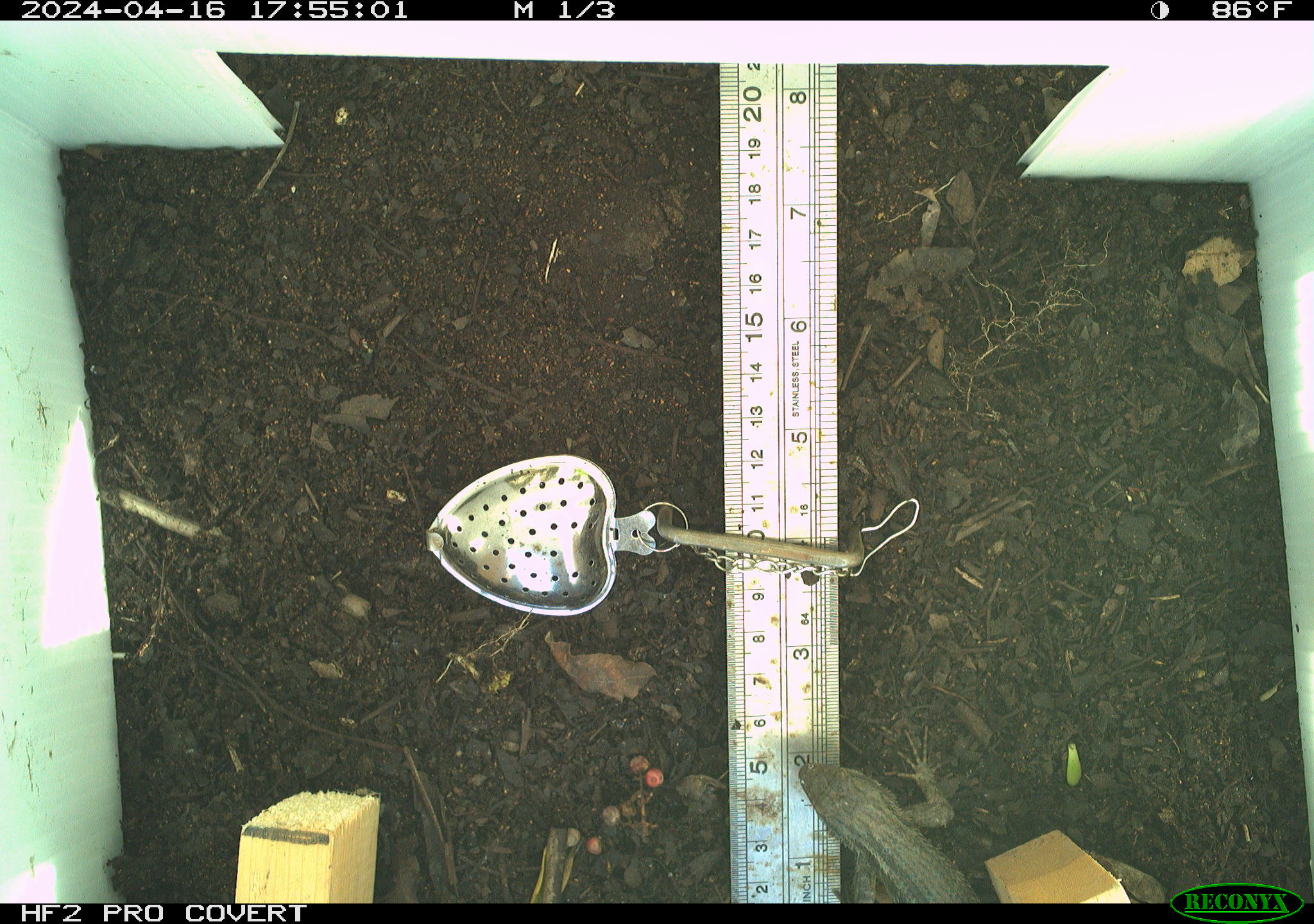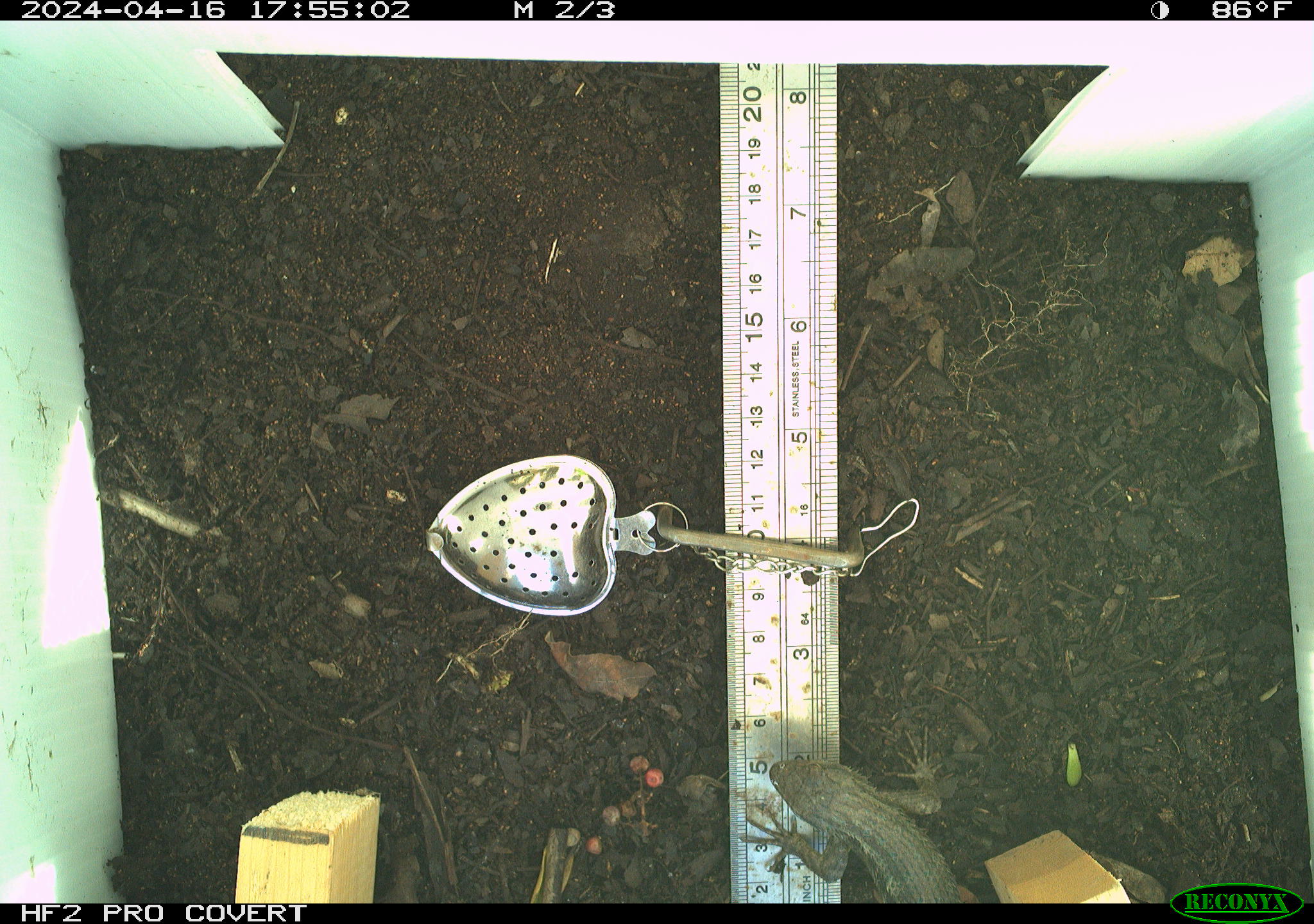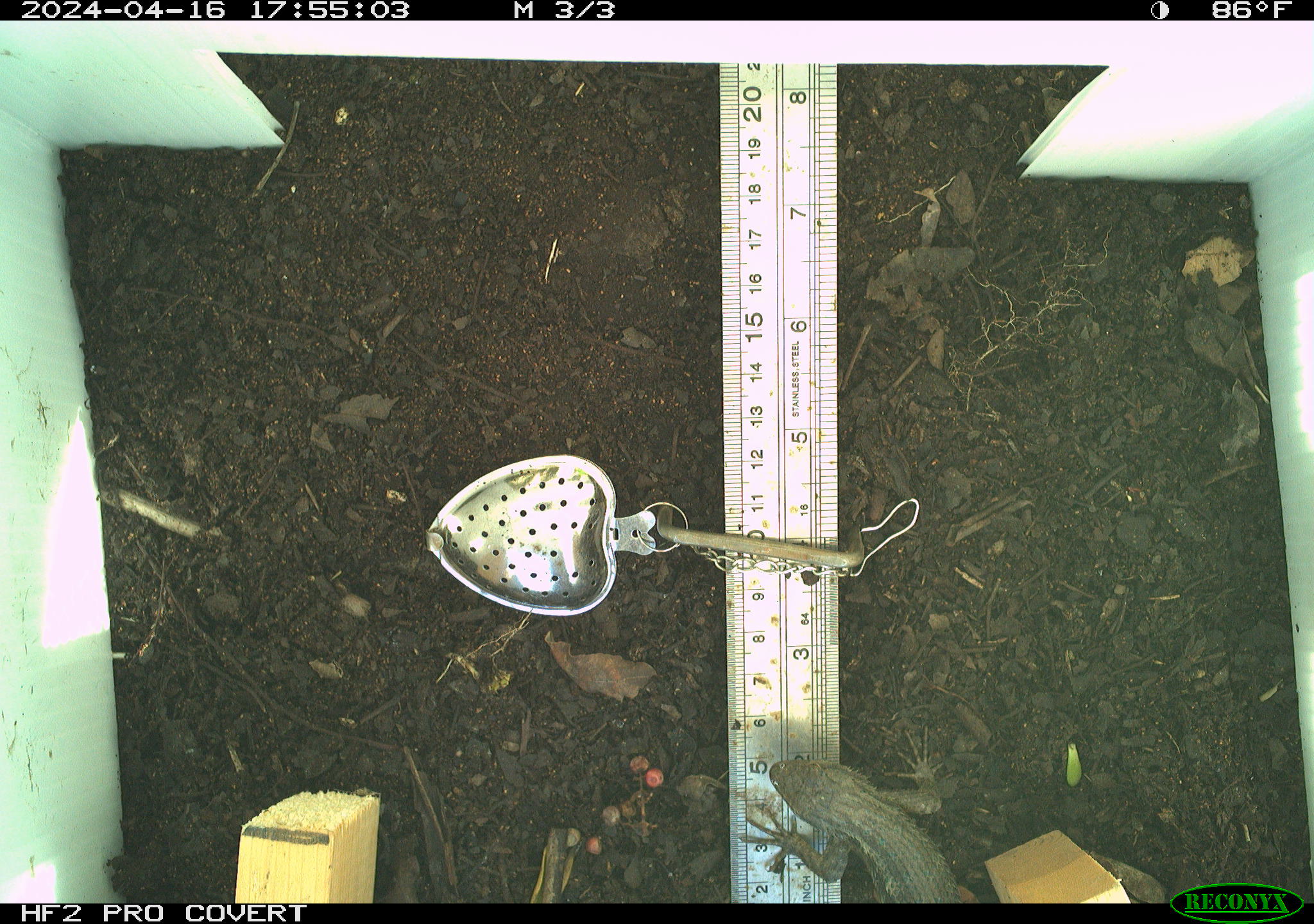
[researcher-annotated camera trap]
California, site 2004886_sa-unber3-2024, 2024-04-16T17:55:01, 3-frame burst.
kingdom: Animalia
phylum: Chordata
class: Reptilia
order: Squamata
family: Phrynosomatidae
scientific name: Phrynosomatidae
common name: phrynosomatid lizards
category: phrynosomatidae family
Phrynosomatidae family (phrynosomatid lizards) (Phrynosomatidae).